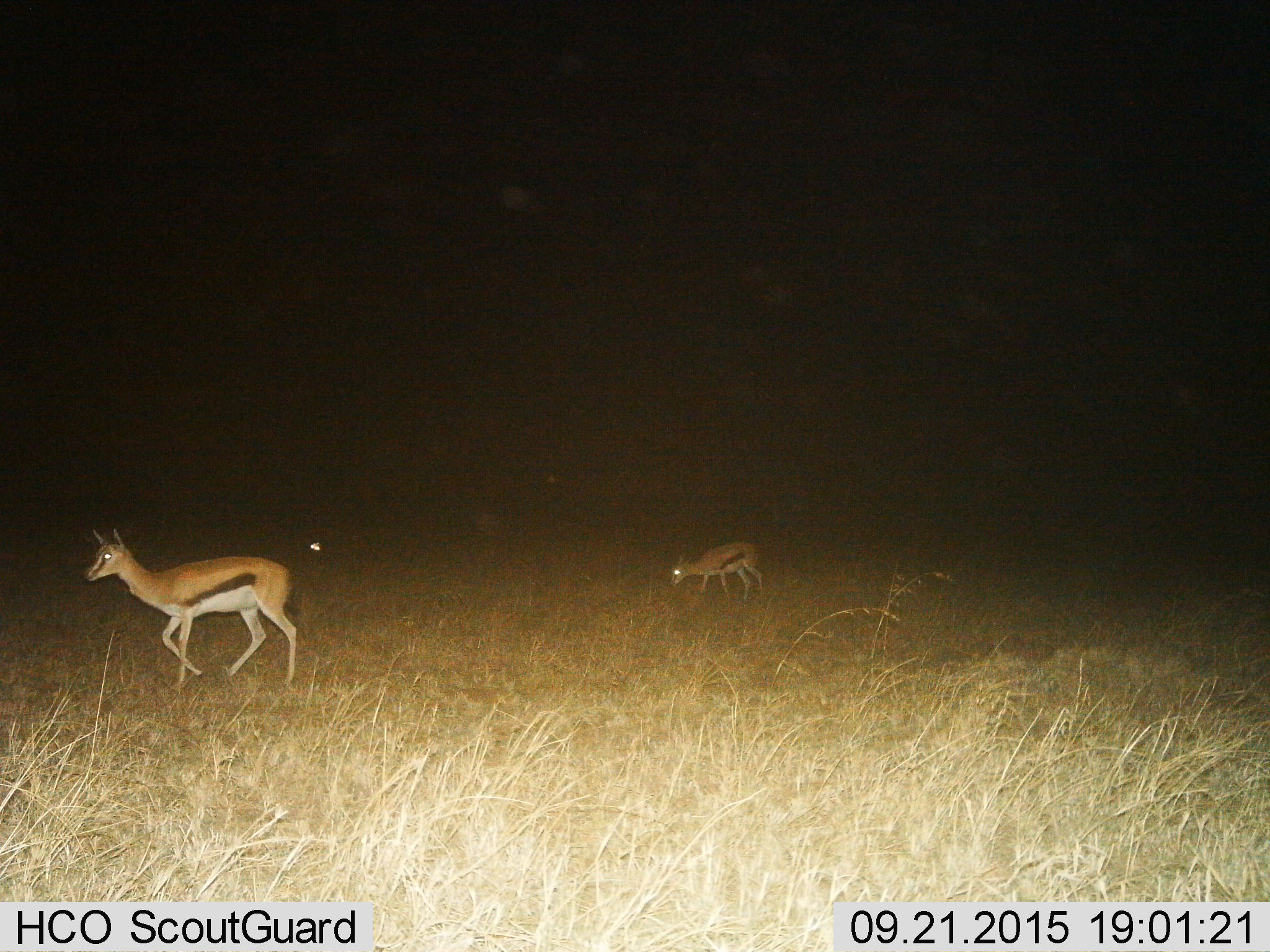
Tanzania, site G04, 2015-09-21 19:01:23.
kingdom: Animalia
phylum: Chordata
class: Mammalia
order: Artiodactyla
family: Bovidae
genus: Eudorcas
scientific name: Eudorcas thomsonii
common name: thomson's gazelle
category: gazellethomsons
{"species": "gazellethomsons (thomson's gazelle) (Eudorcas thomsonii)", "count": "2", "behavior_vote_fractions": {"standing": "44%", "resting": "0%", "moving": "88%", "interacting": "0%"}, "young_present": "31%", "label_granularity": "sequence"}